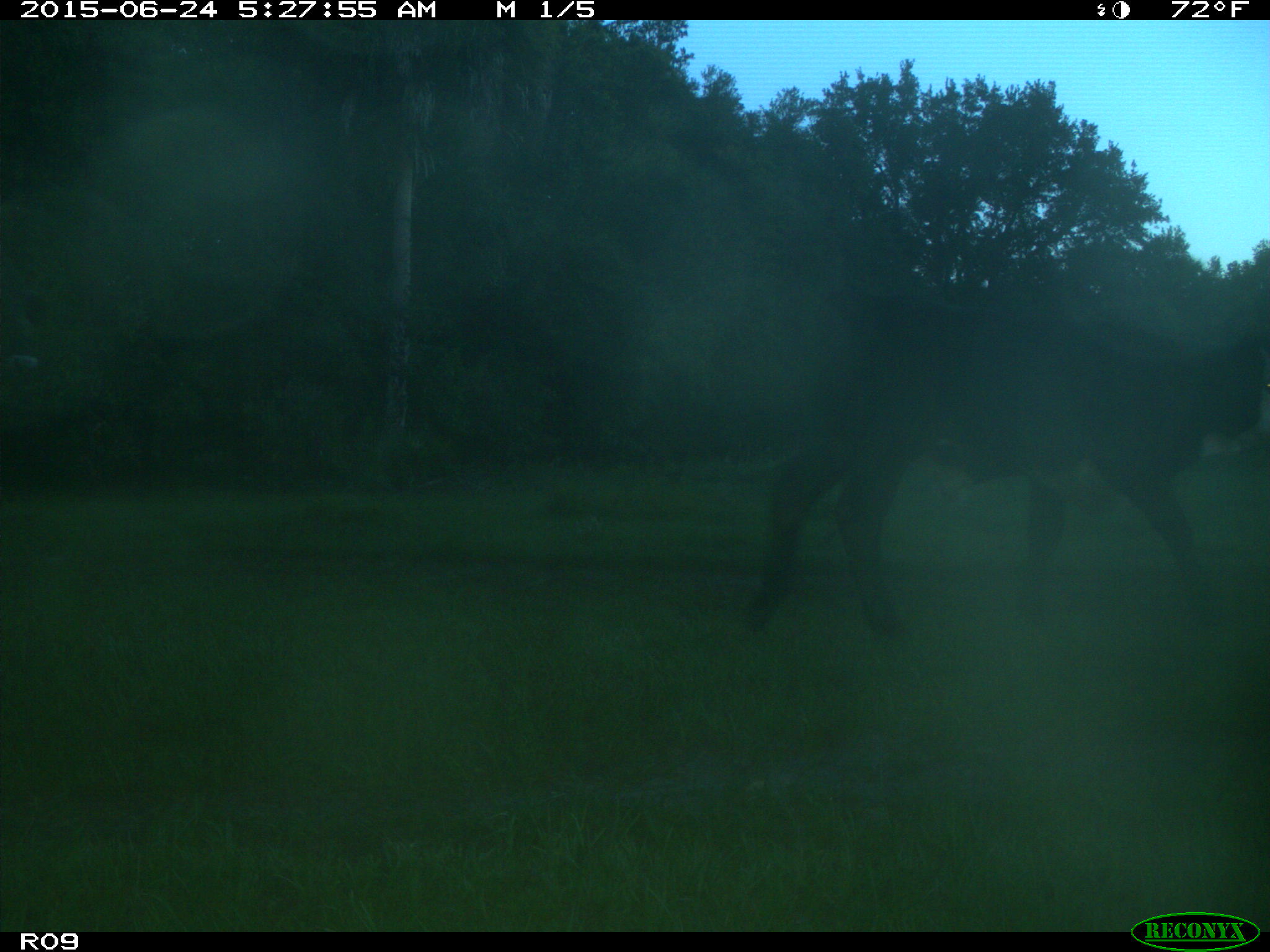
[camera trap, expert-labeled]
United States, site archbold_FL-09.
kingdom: Animalia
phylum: Chordata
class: Mammalia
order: Artiodactyla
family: Bovidae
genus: Bos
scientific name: Bos taurus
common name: domestic cow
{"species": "Bos taurus (domestic cow)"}